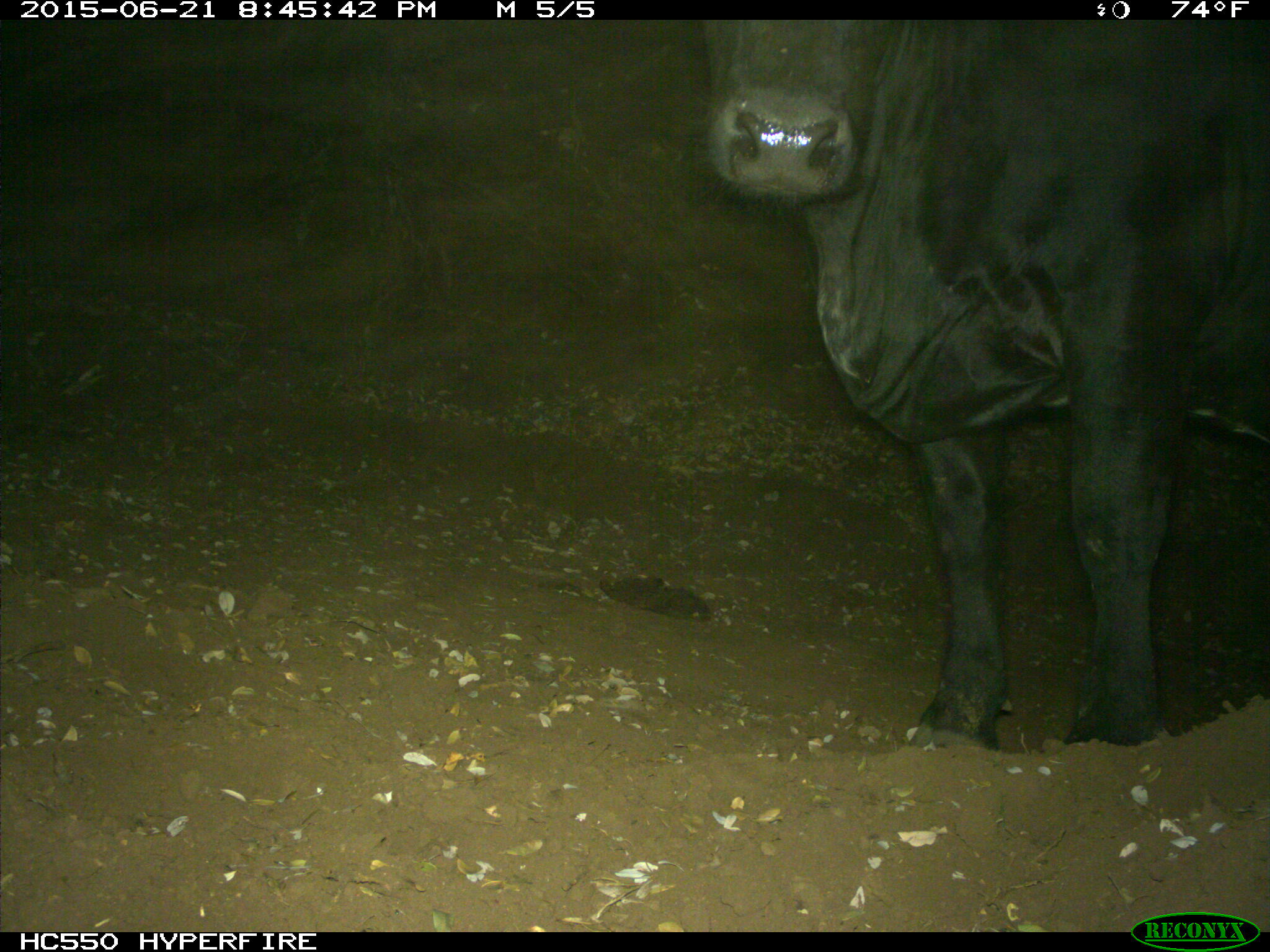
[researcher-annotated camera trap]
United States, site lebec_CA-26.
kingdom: Animalia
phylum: Chordata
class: Mammalia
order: Artiodactyla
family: Bovidae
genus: Bos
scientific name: Bos taurus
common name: domestic cow